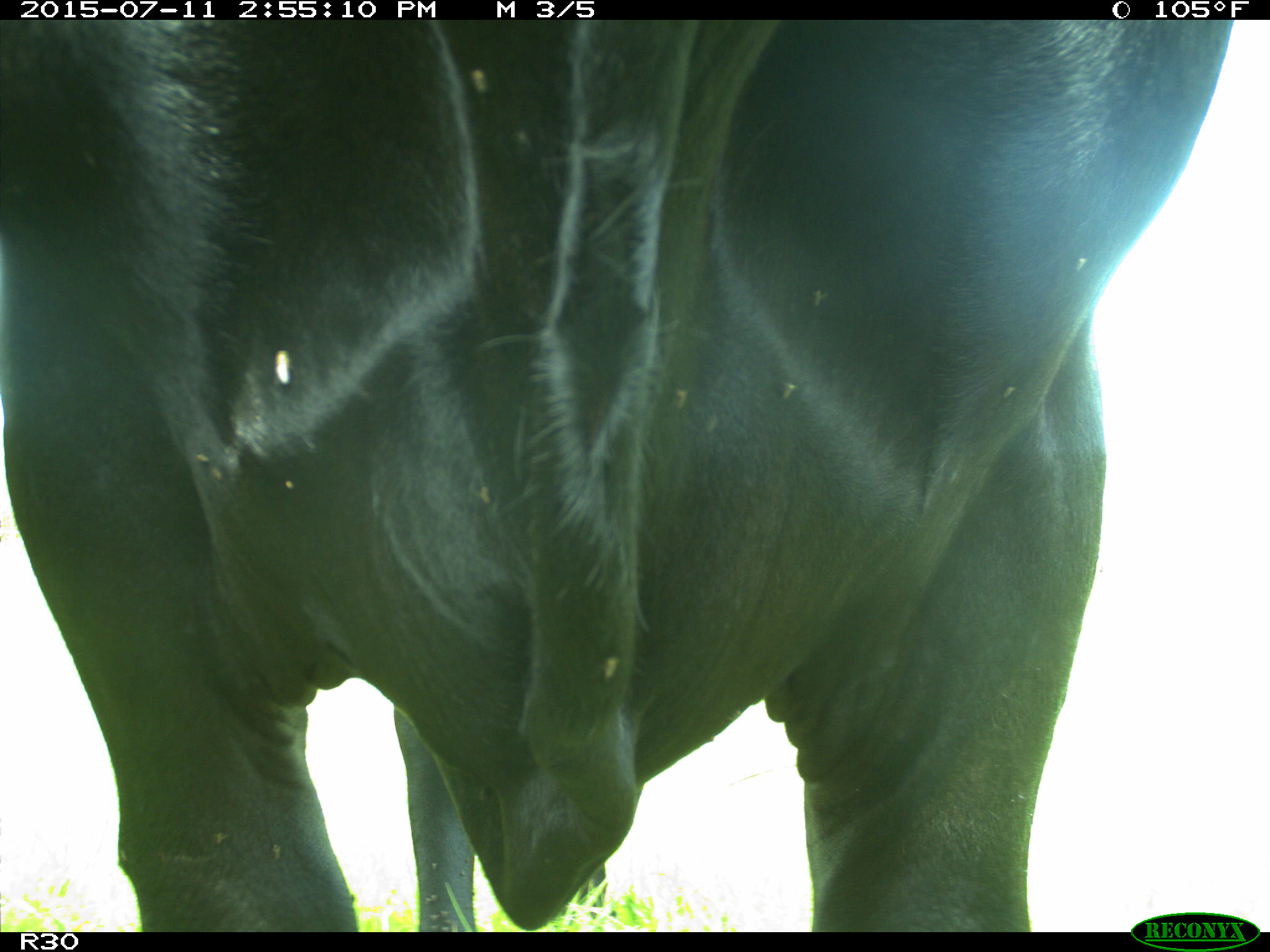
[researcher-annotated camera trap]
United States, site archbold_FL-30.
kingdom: Animalia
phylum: Chordata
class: Mammalia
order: Artiodactyla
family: Bovidae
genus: Bos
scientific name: Bos taurus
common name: domestic cow